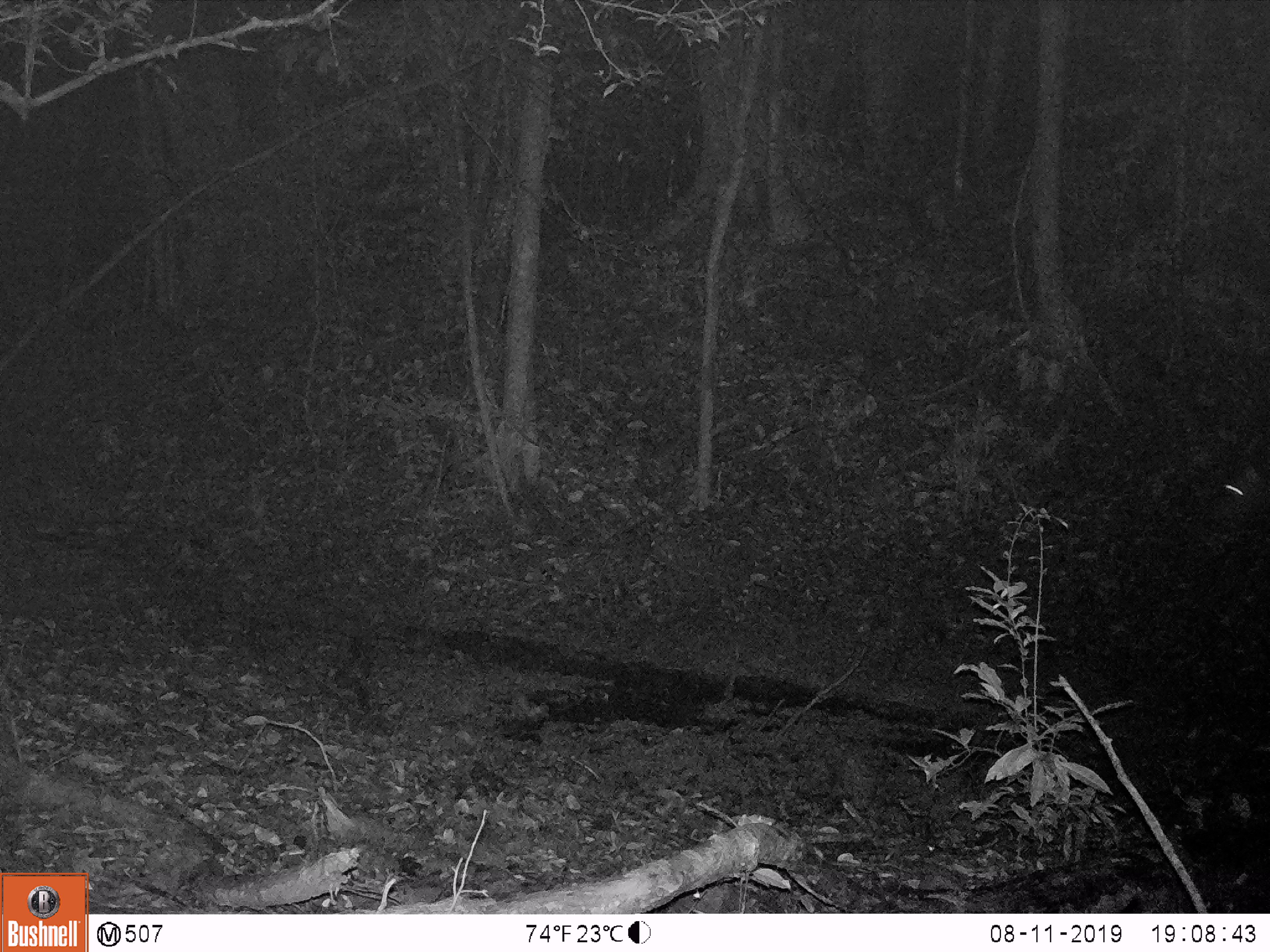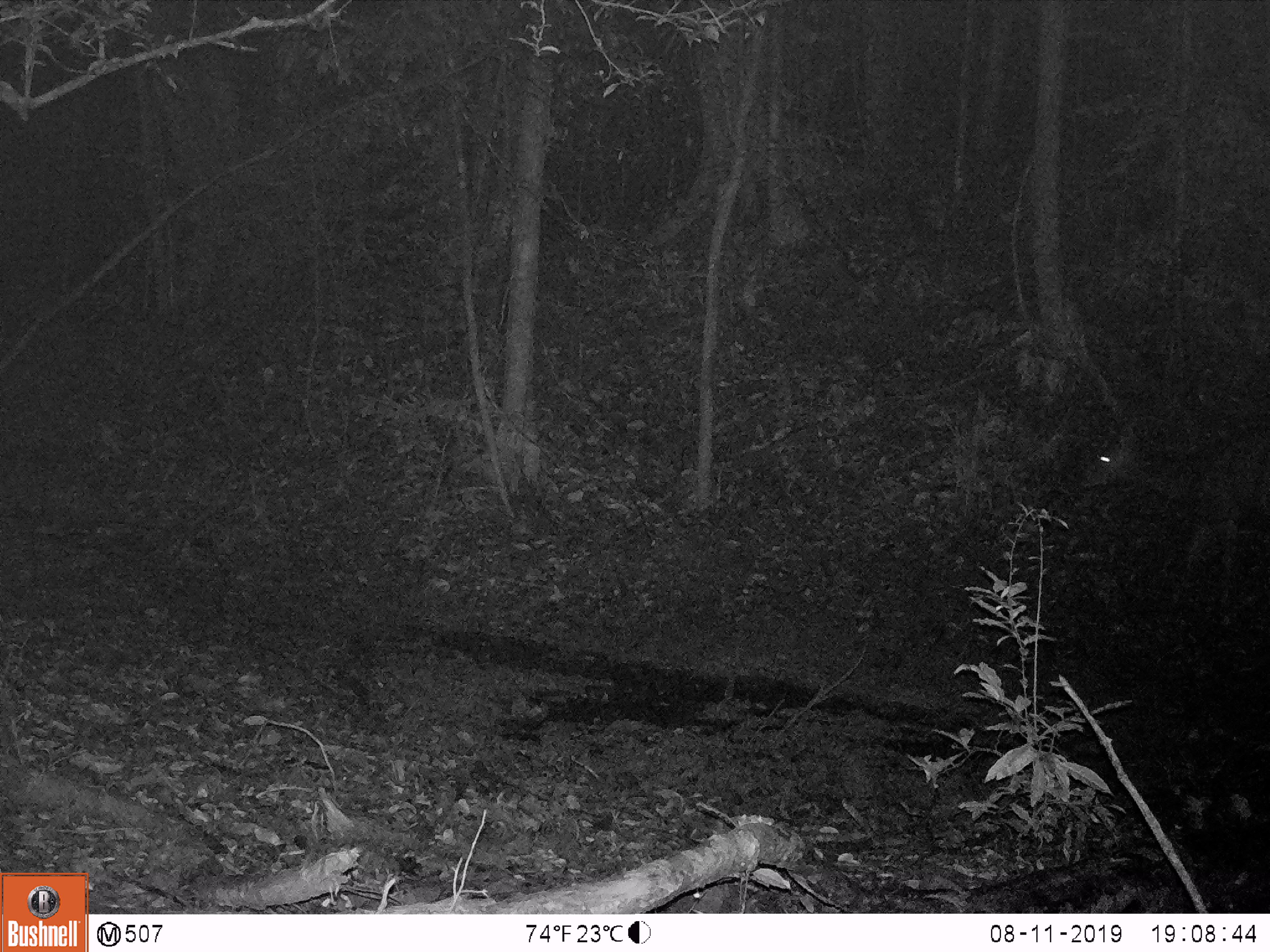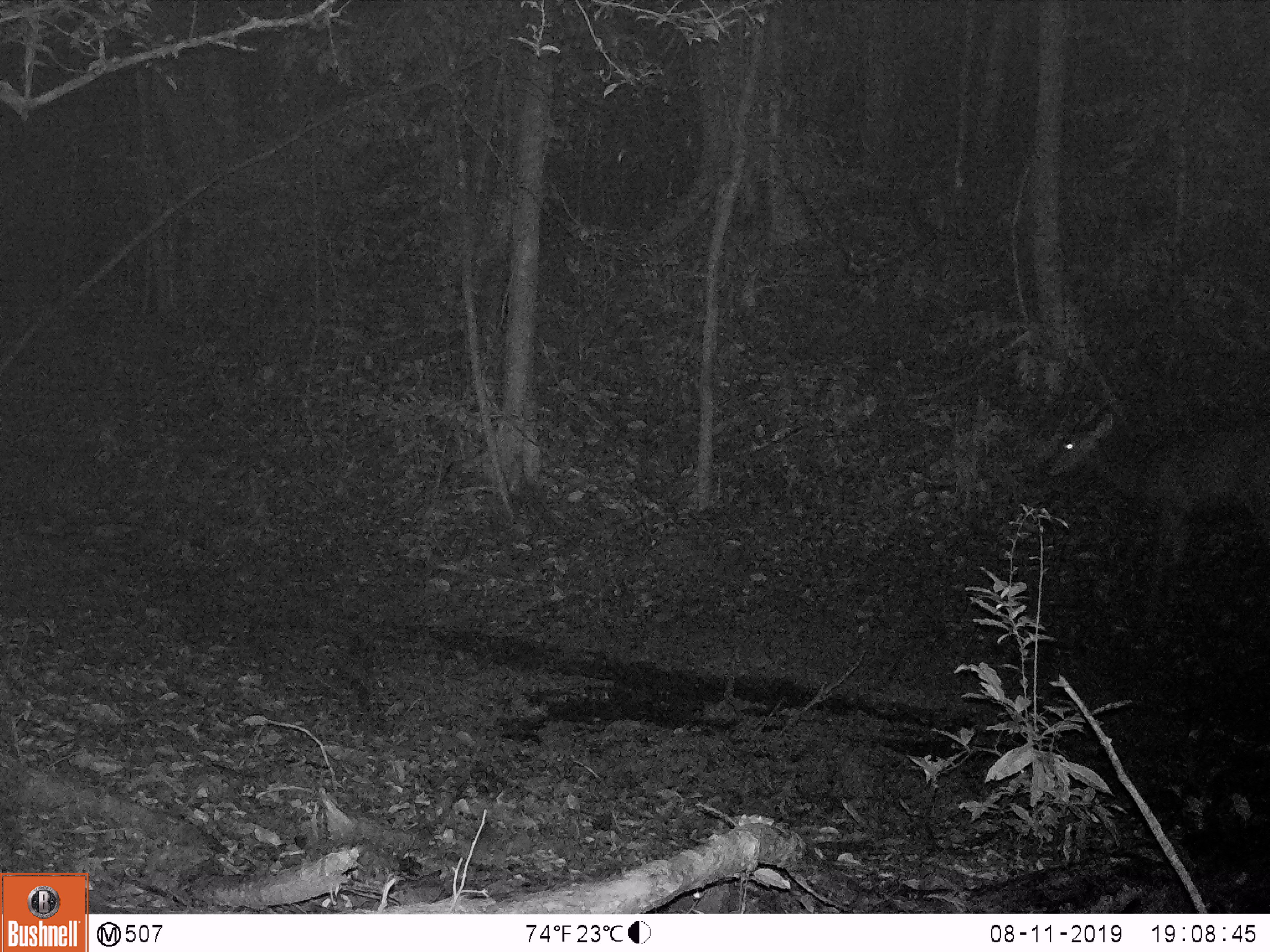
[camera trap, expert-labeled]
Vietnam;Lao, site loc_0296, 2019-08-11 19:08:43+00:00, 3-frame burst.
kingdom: Animalia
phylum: Chordata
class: Mammalia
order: Artiodactyla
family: Cervidae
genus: Rusa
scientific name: Rusa unicolor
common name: sambar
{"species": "sambar (Rusa unicolor)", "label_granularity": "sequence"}